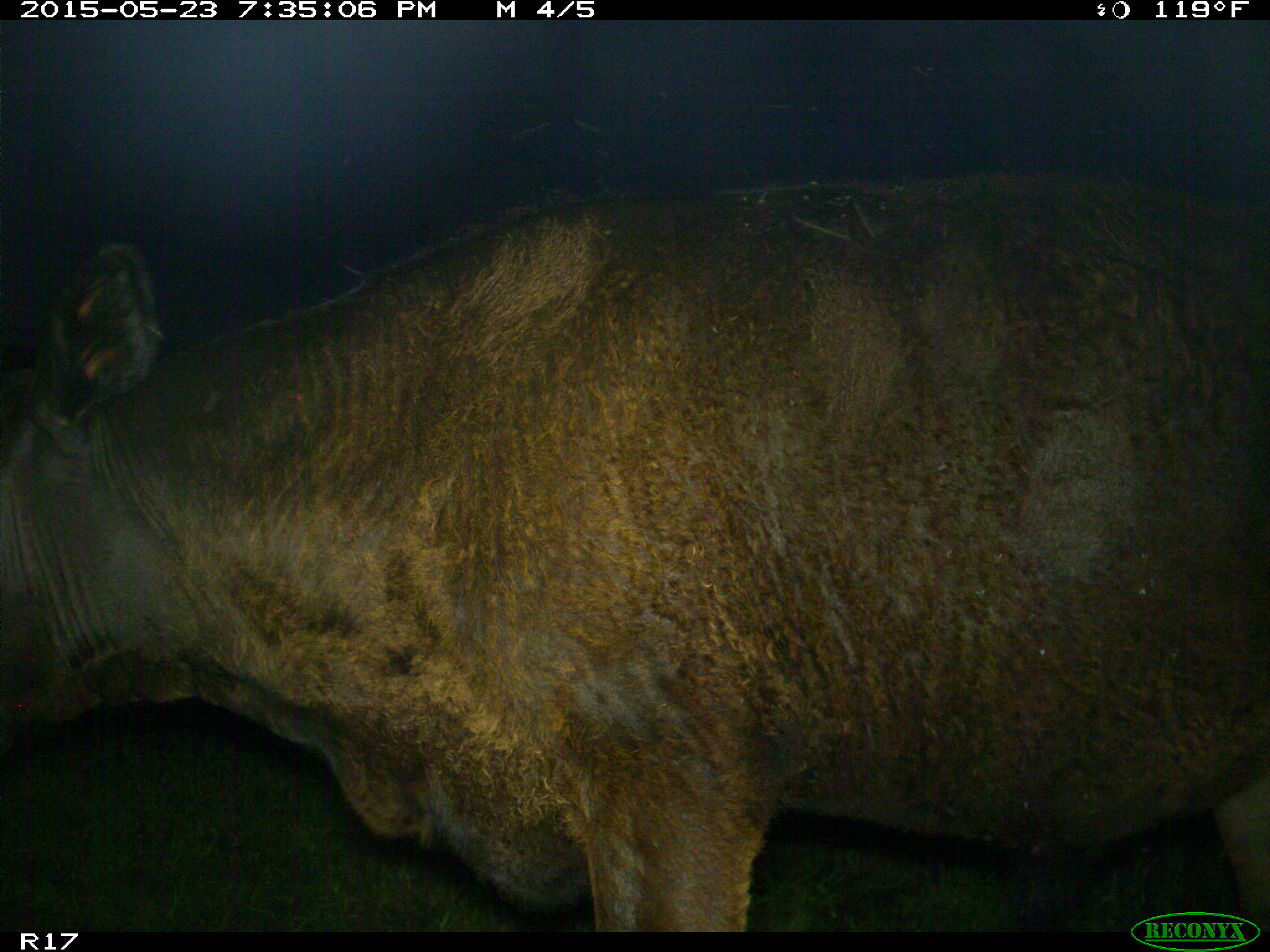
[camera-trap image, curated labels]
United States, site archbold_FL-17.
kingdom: Animalia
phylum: Chordata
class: Mammalia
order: Artiodactyla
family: Bovidae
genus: Bos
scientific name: Bos taurus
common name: domestic cow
Bos taurus (domestic cow).